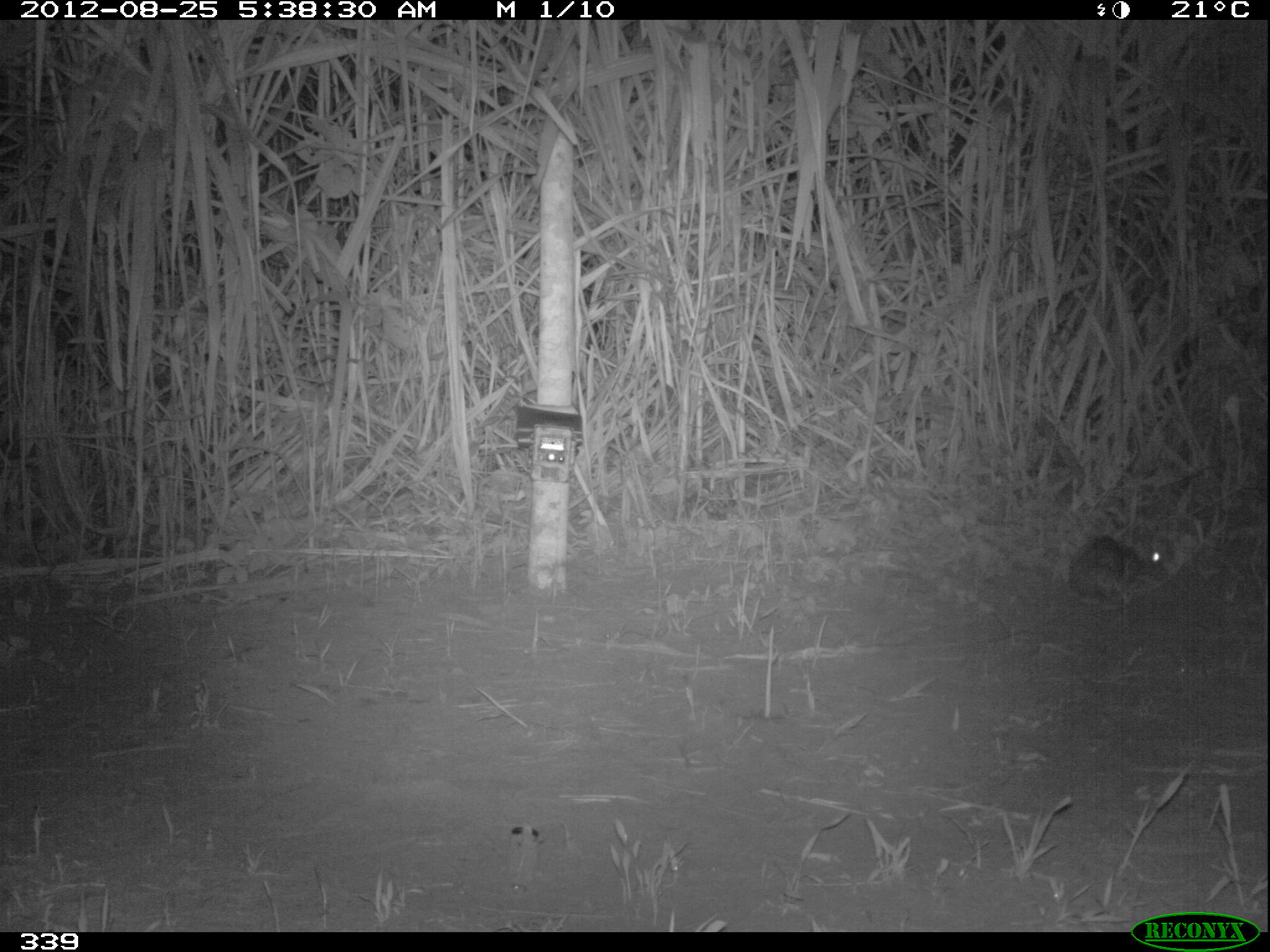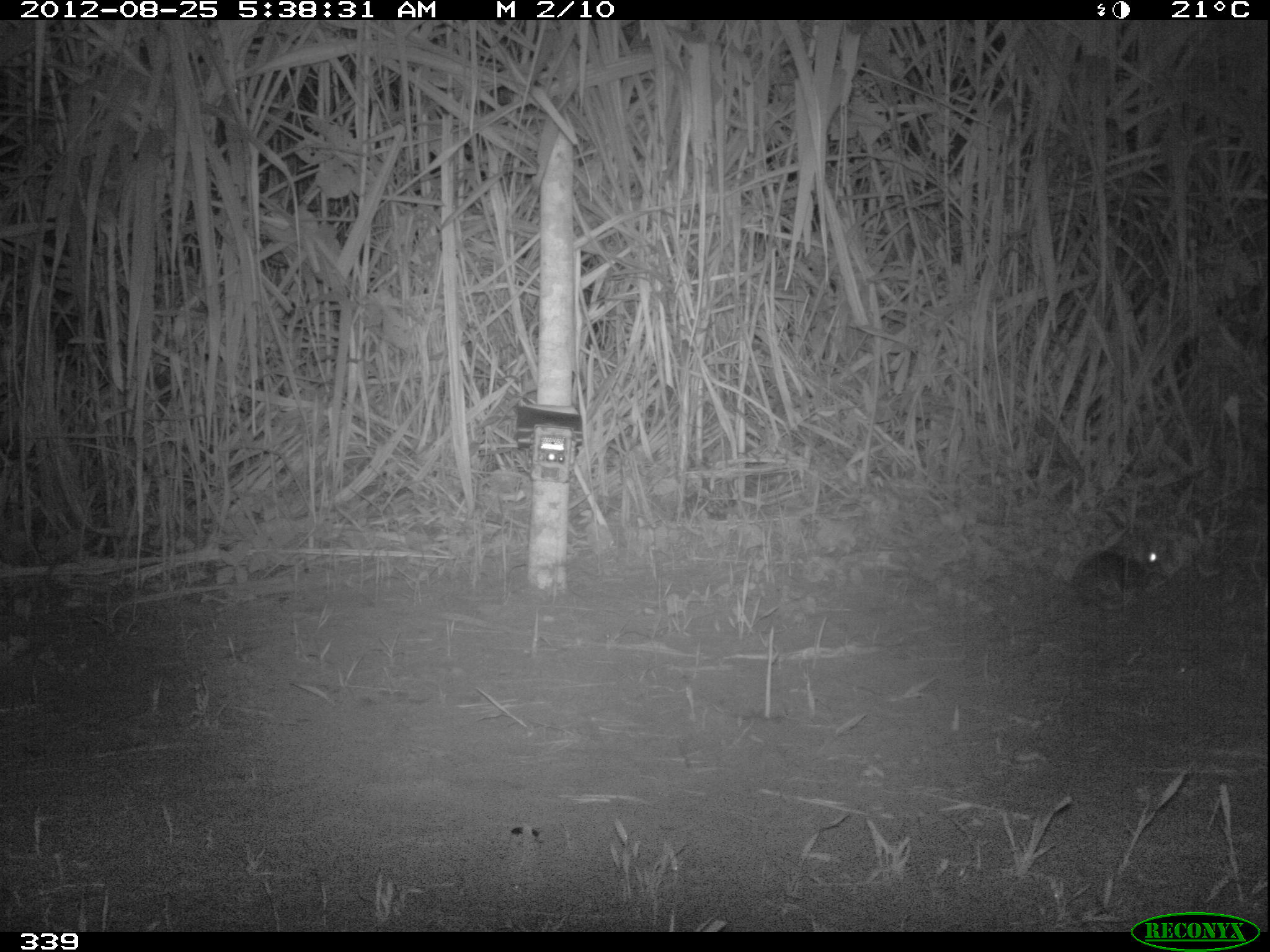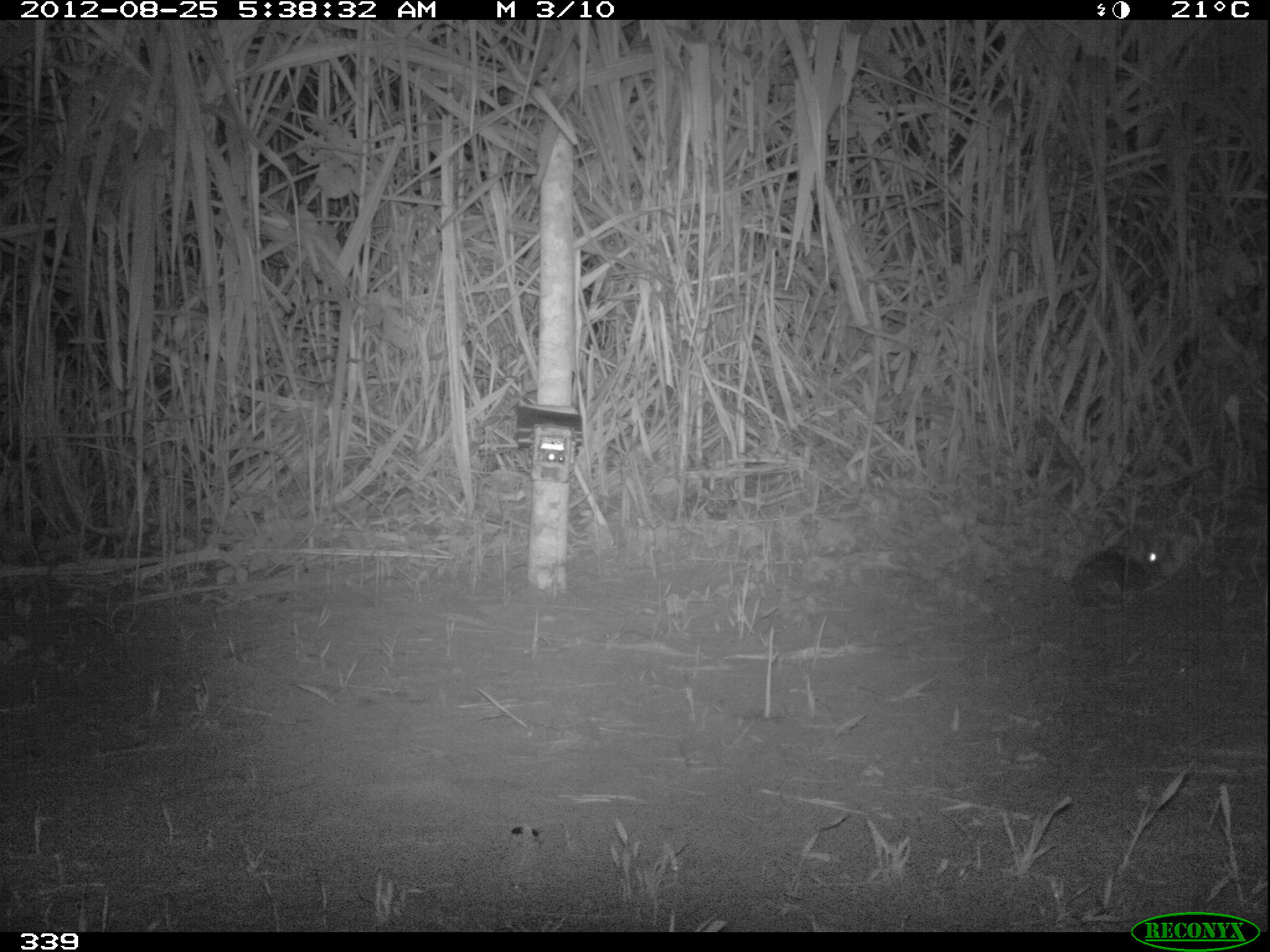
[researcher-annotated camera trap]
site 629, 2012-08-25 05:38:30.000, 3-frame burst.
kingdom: Animalia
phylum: Chordata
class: Mammalia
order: Lagomorpha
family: Leporidae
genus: Sylvilagus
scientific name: Sylvilagus brasiliensis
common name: tapeti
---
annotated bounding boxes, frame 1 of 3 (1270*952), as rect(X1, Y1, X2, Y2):
sylvilagus brasiliensis: rect(1058, 532, 1171, 613)